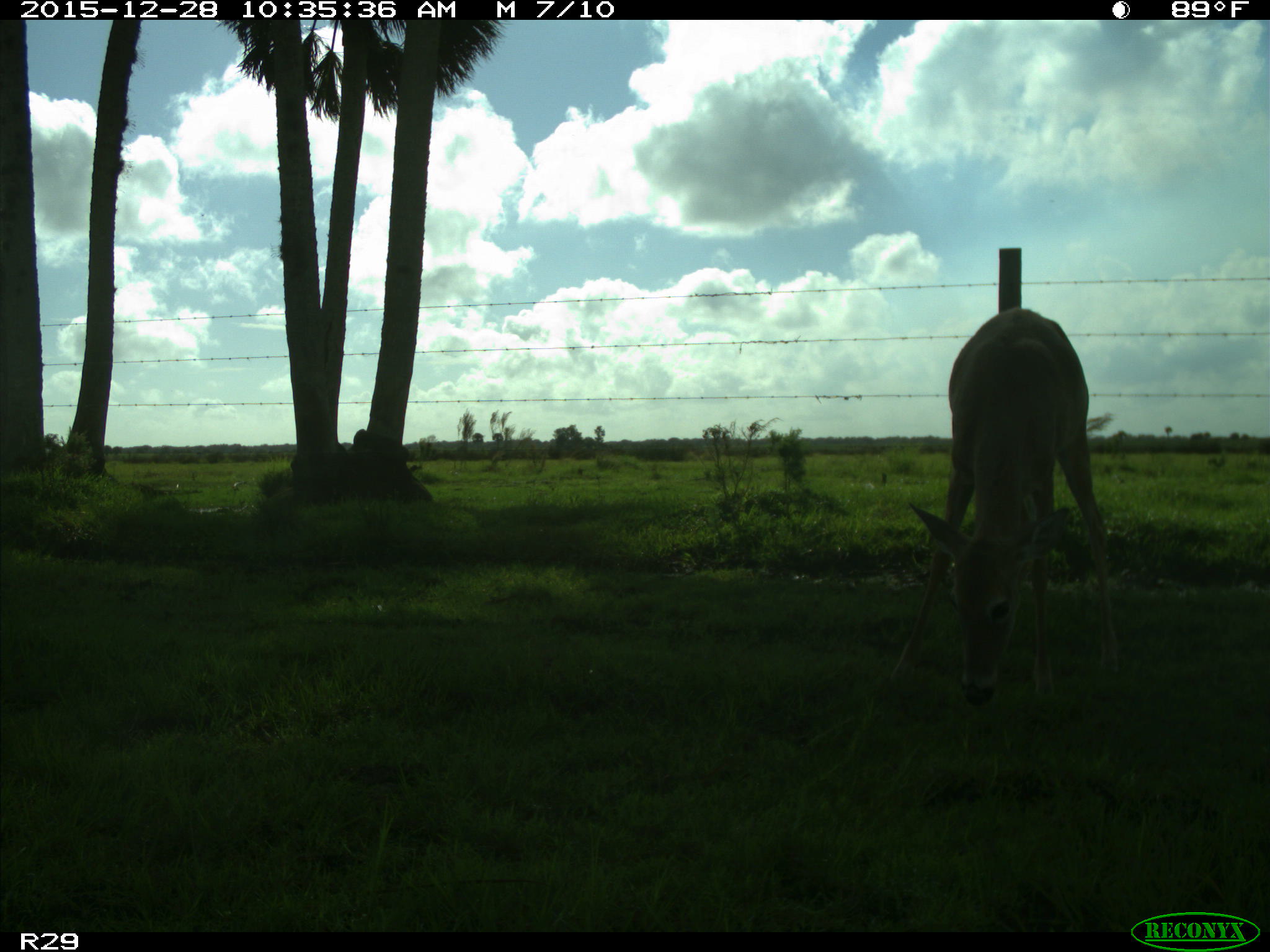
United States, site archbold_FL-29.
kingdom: Animalia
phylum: Chordata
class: Mammalia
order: Artiodactyla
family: Cervidae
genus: Odocoileus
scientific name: Odocoileus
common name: deer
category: unidentified deer